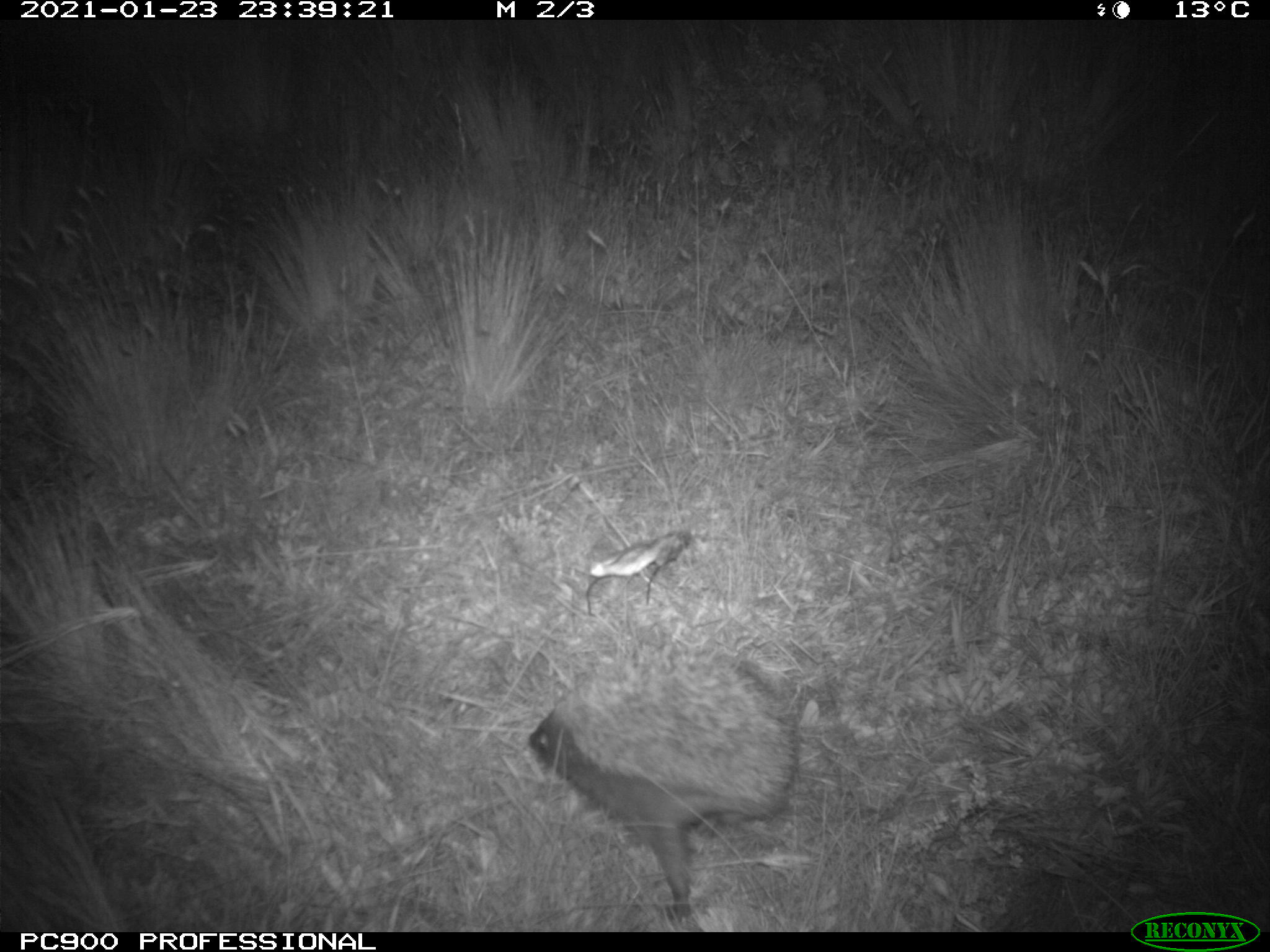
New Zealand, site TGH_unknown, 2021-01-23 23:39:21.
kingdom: Animalia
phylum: Chordata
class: Mammalia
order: Eulipotyphla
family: Erinaceidae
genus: Erinaceus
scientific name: Erinaceus europaeus europaeus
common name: european hedgehog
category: hedgehog